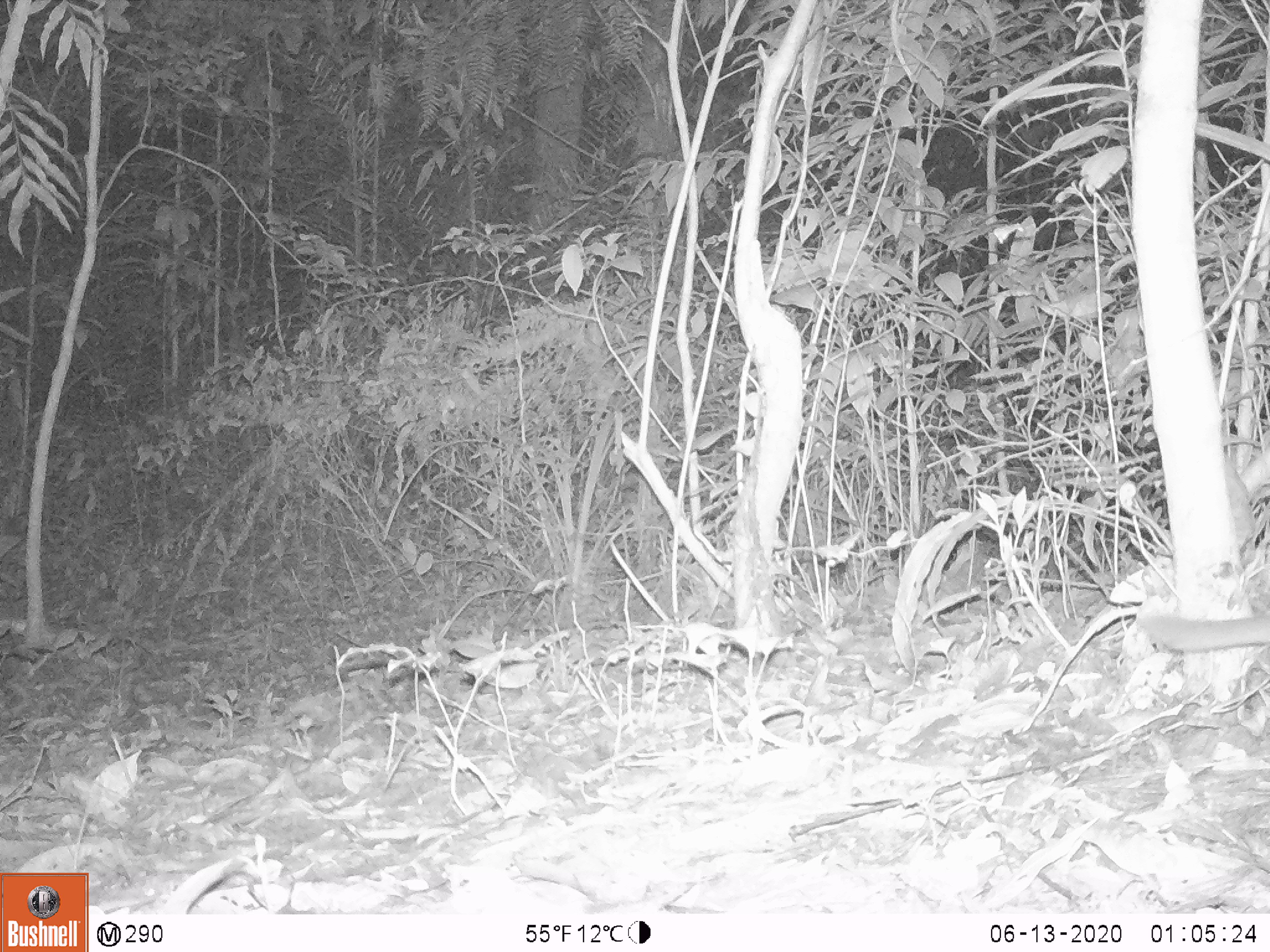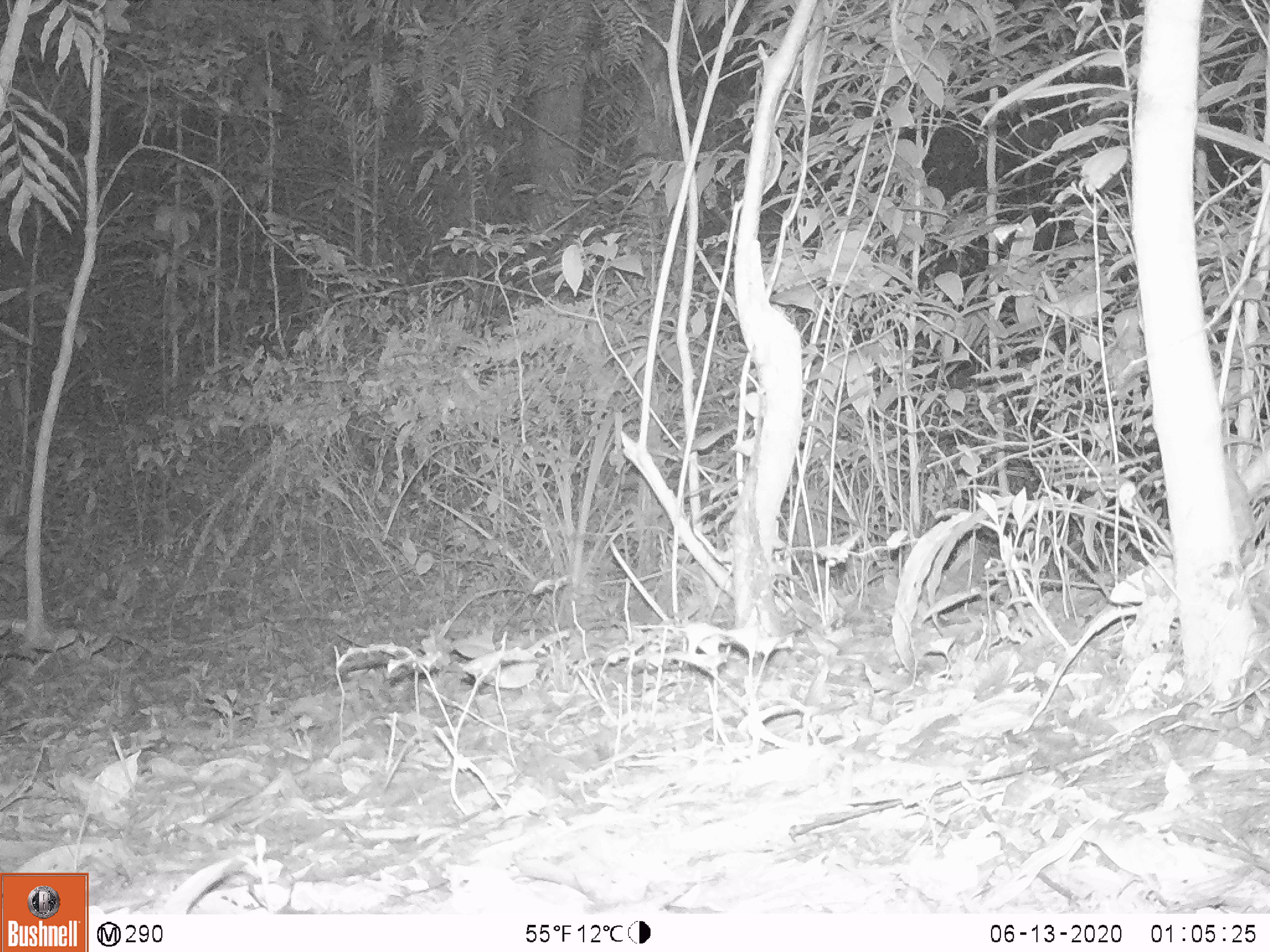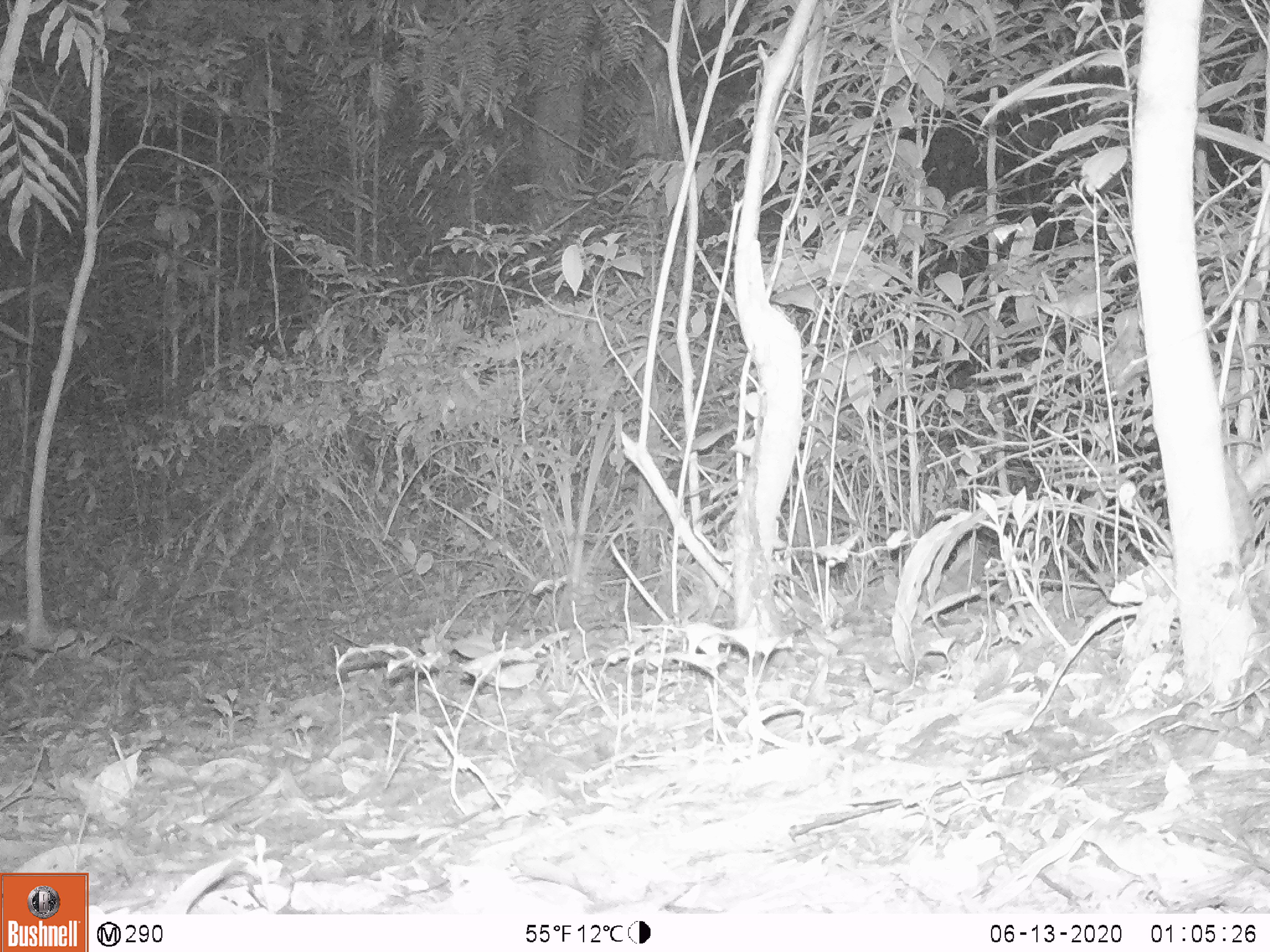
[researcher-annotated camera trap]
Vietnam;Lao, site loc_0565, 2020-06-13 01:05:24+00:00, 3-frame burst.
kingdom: Animalia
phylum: Chordata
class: Mammalia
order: Carnivora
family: Mustelidae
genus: Melogale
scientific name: Melogale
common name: ferret badger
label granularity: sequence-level